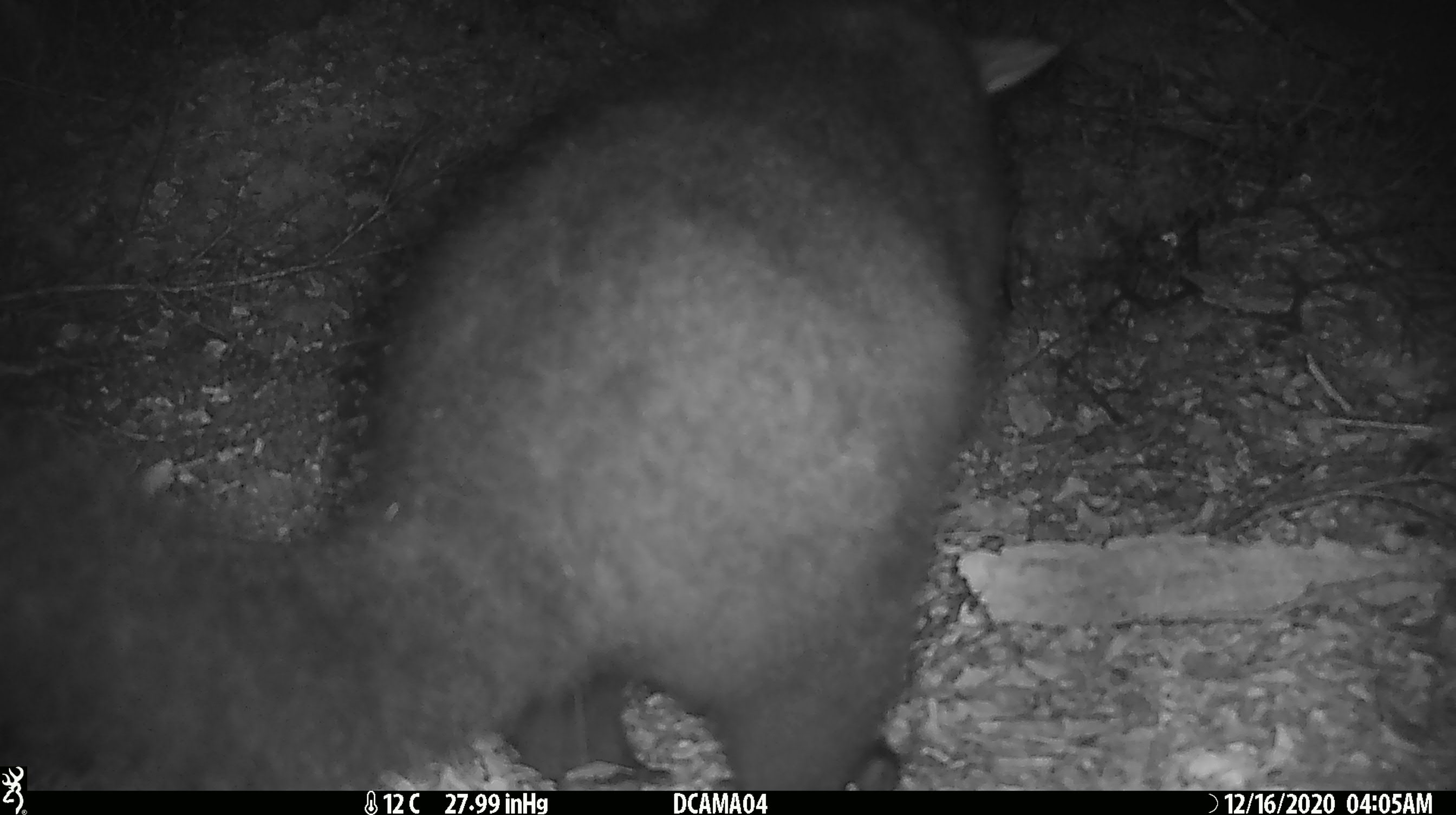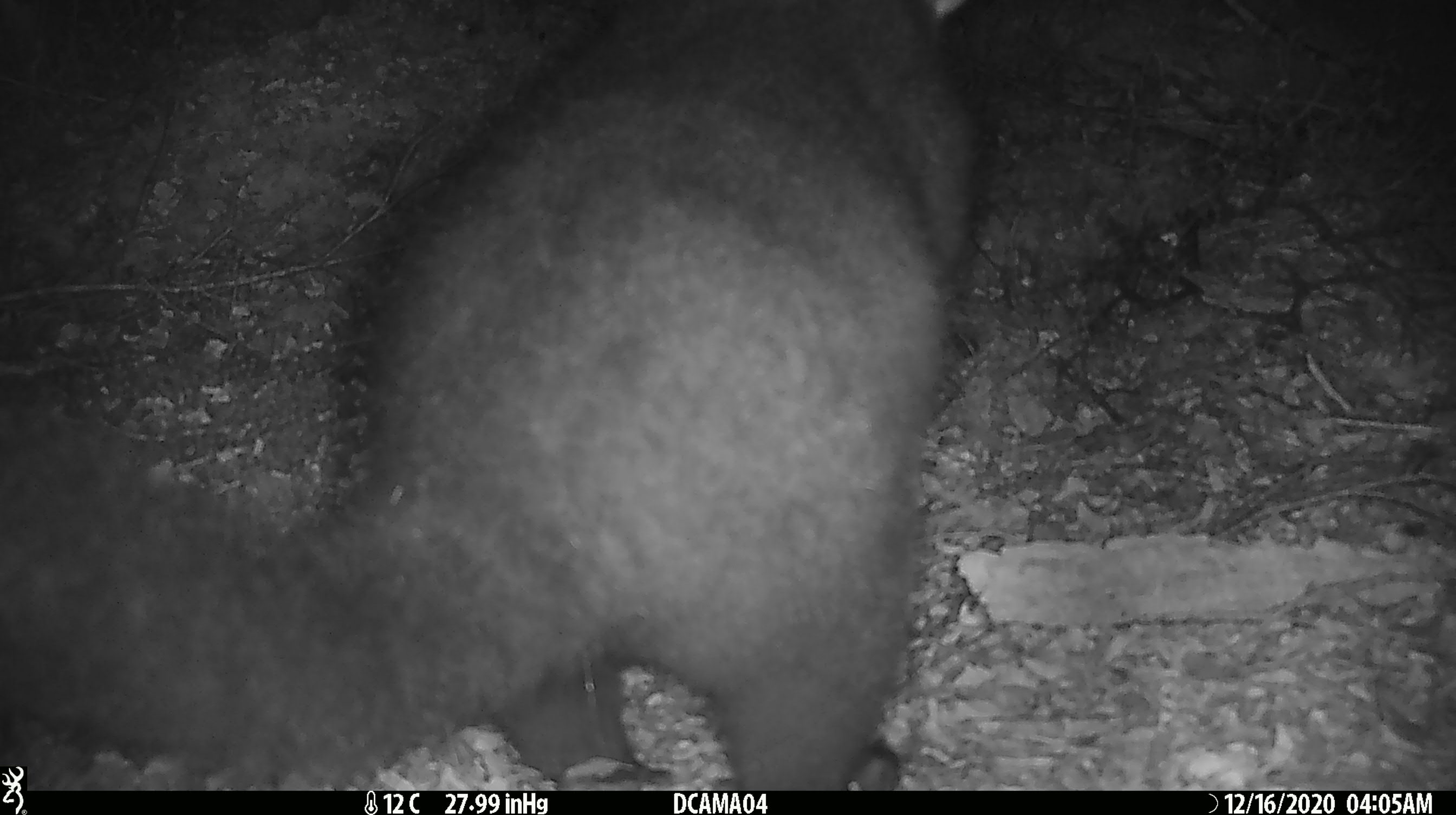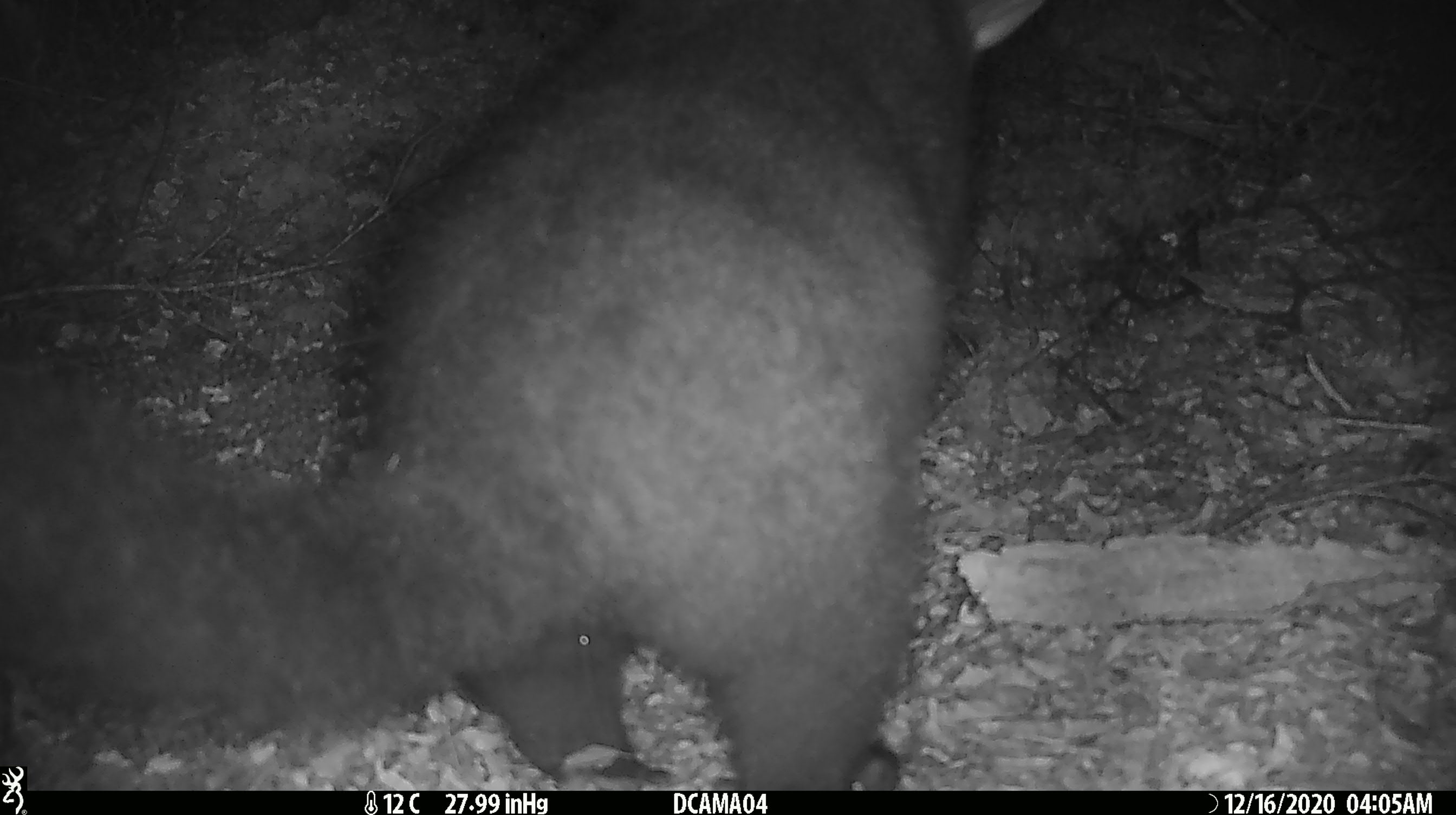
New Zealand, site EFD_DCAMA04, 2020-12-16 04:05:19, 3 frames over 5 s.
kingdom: Animalia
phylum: Chordata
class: Mammalia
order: Diprotodontia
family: Phalangeridae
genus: Trichosurus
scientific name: Trichosurus vulpecula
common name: common brushtail possum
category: possum